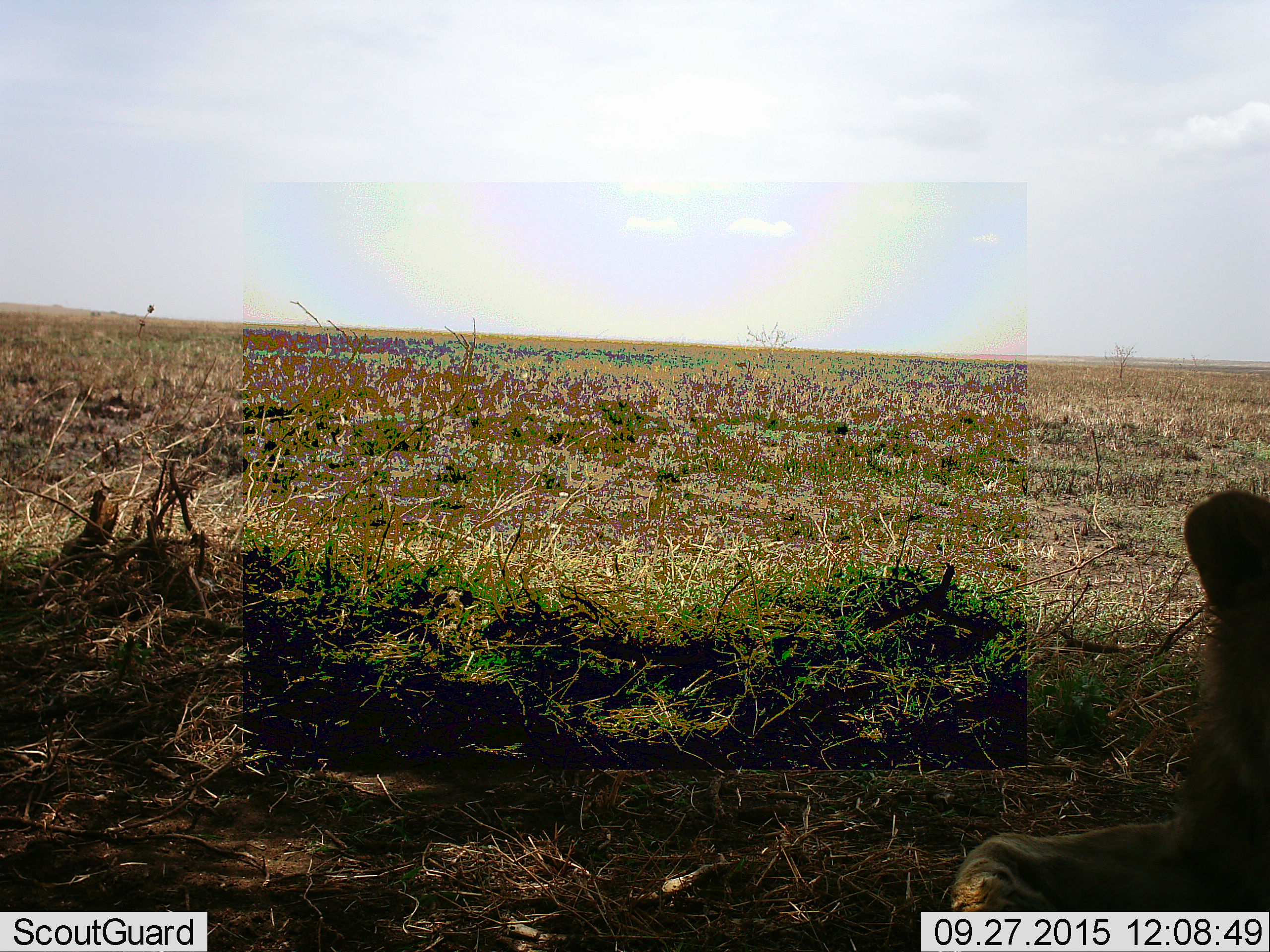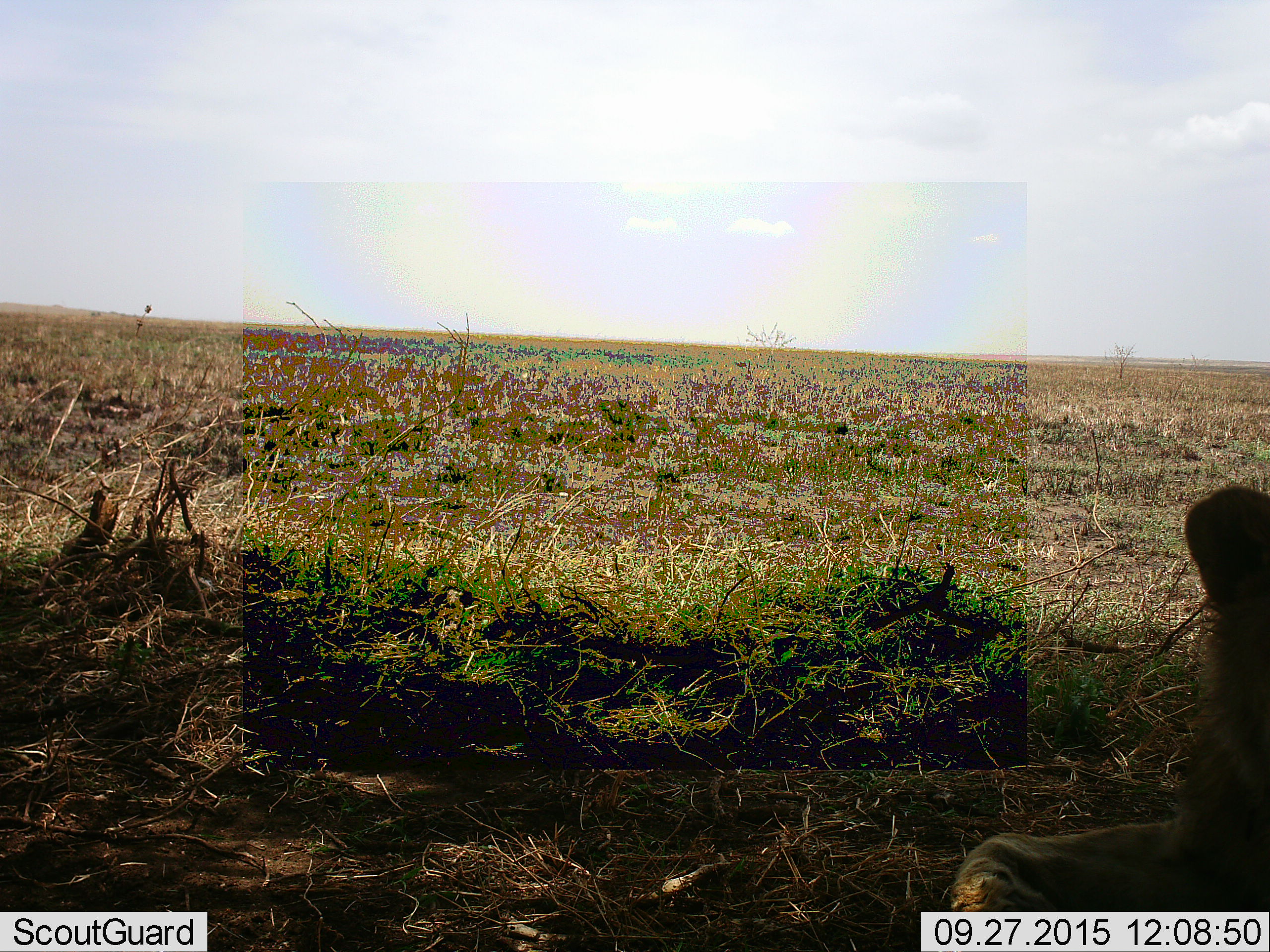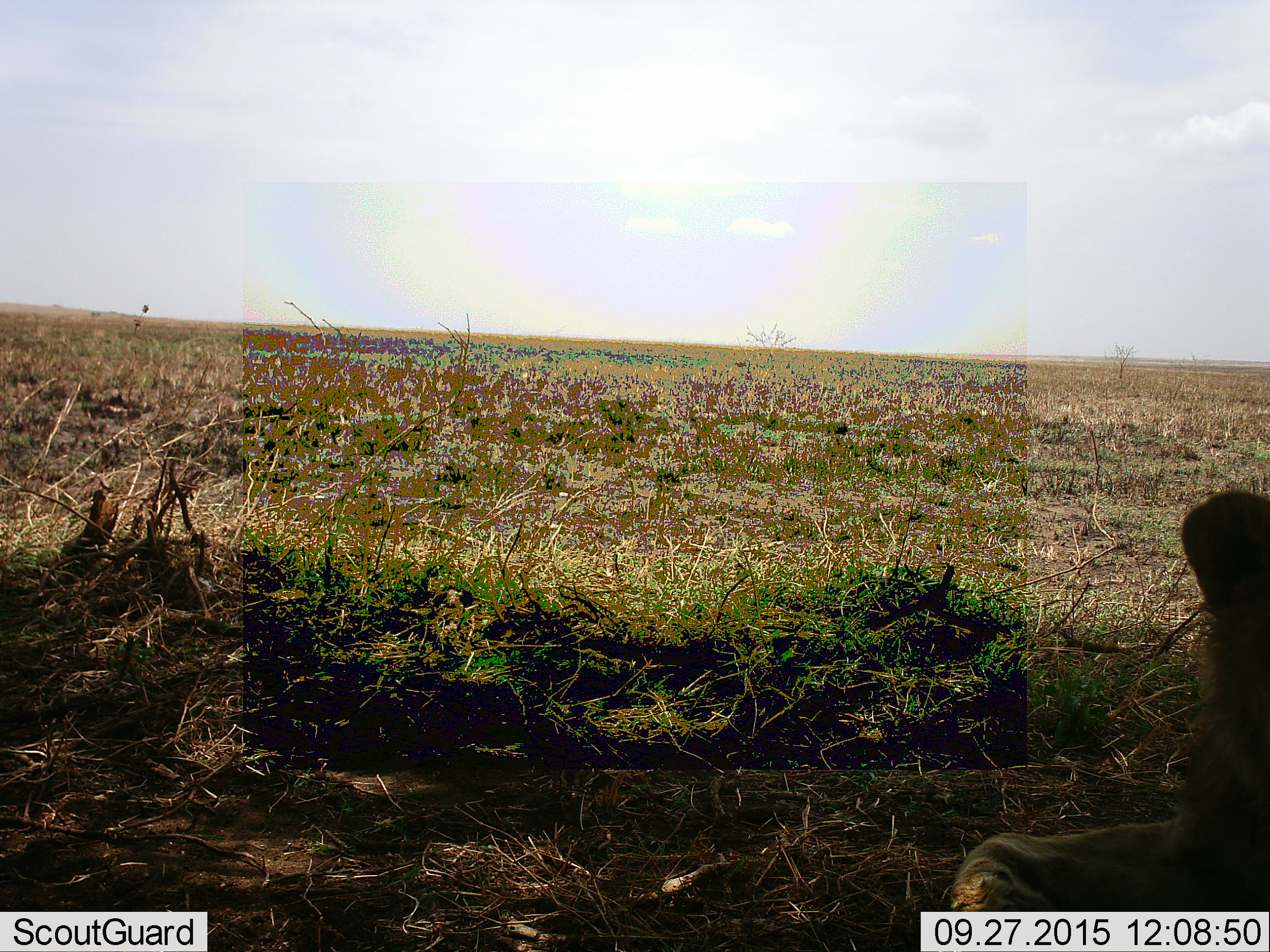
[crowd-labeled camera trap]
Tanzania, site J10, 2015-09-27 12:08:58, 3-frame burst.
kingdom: Animalia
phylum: Chordata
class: Mammalia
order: Carnivora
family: Felidae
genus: Panthera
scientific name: Panthera leo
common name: lion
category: lionfemale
Lionfemale (lion) (Panthera leo), count 1. Behavior (volunteer vote fractions): standing 0%, resting 100%, moving 0%, interacting 0%. Young present (vote fraction): 0%. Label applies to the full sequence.